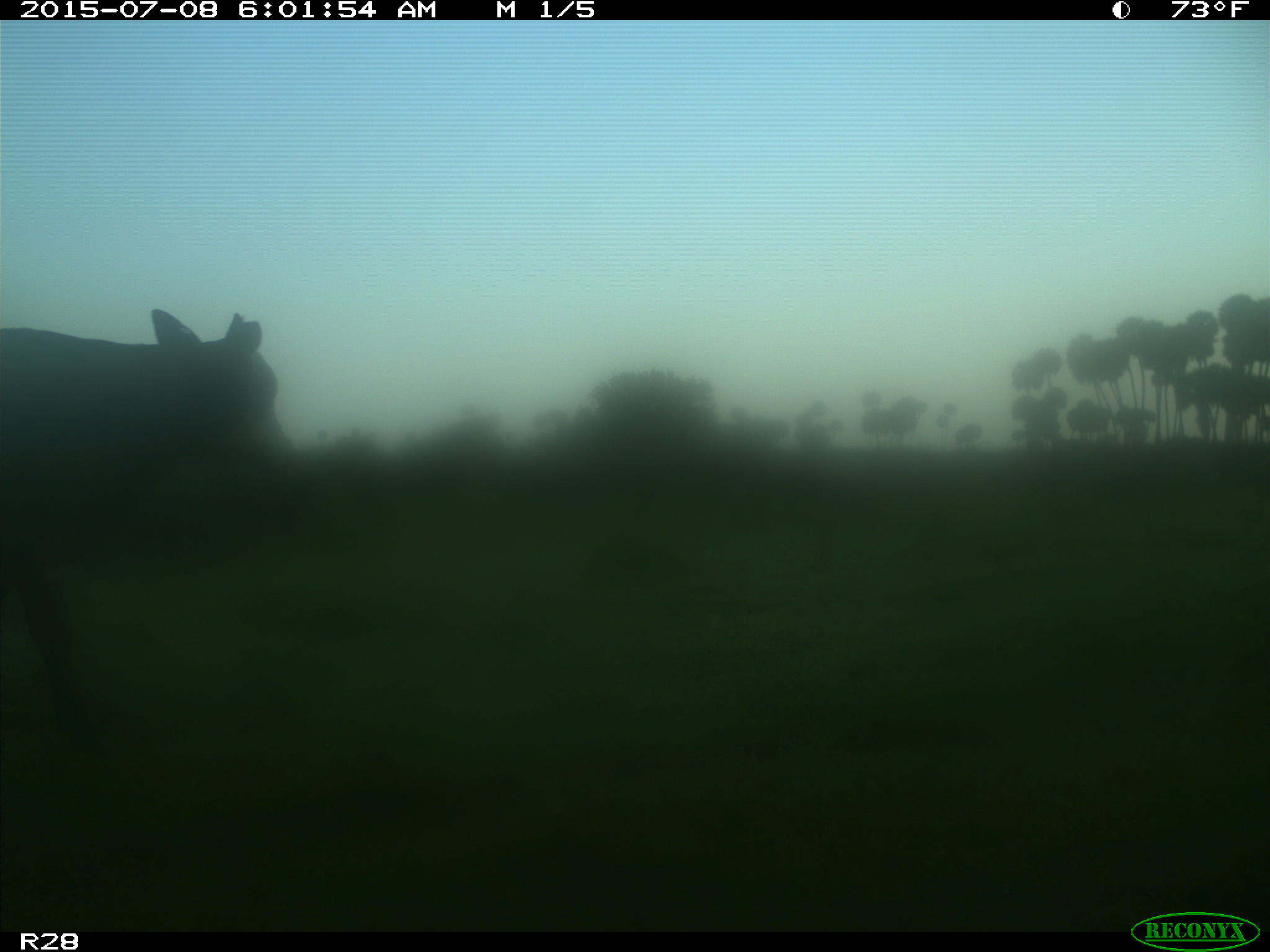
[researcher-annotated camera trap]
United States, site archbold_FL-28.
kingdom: Animalia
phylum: Chordata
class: Mammalia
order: Artiodactyla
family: Bovidae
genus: Bos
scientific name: Bos taurus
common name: domestic cow